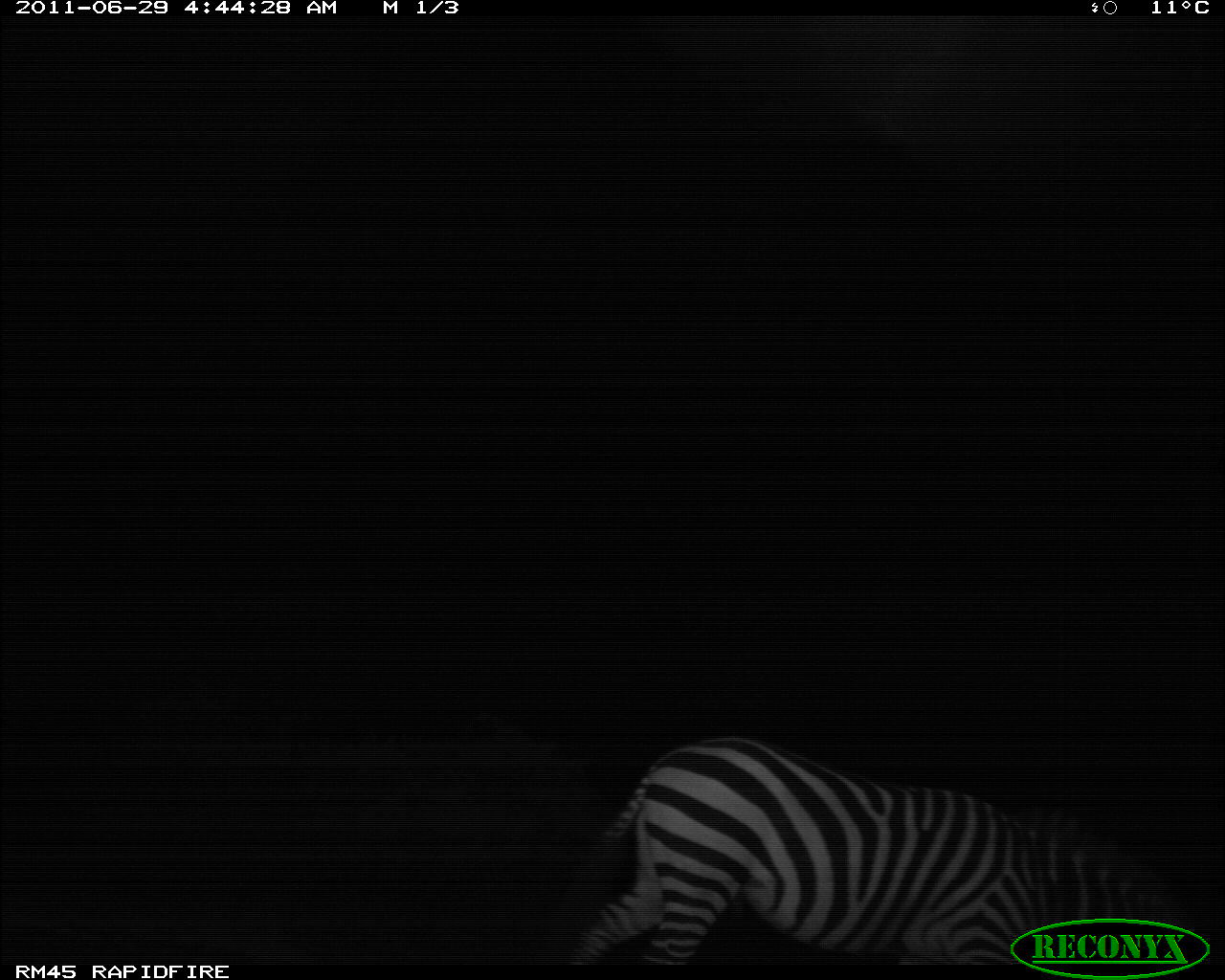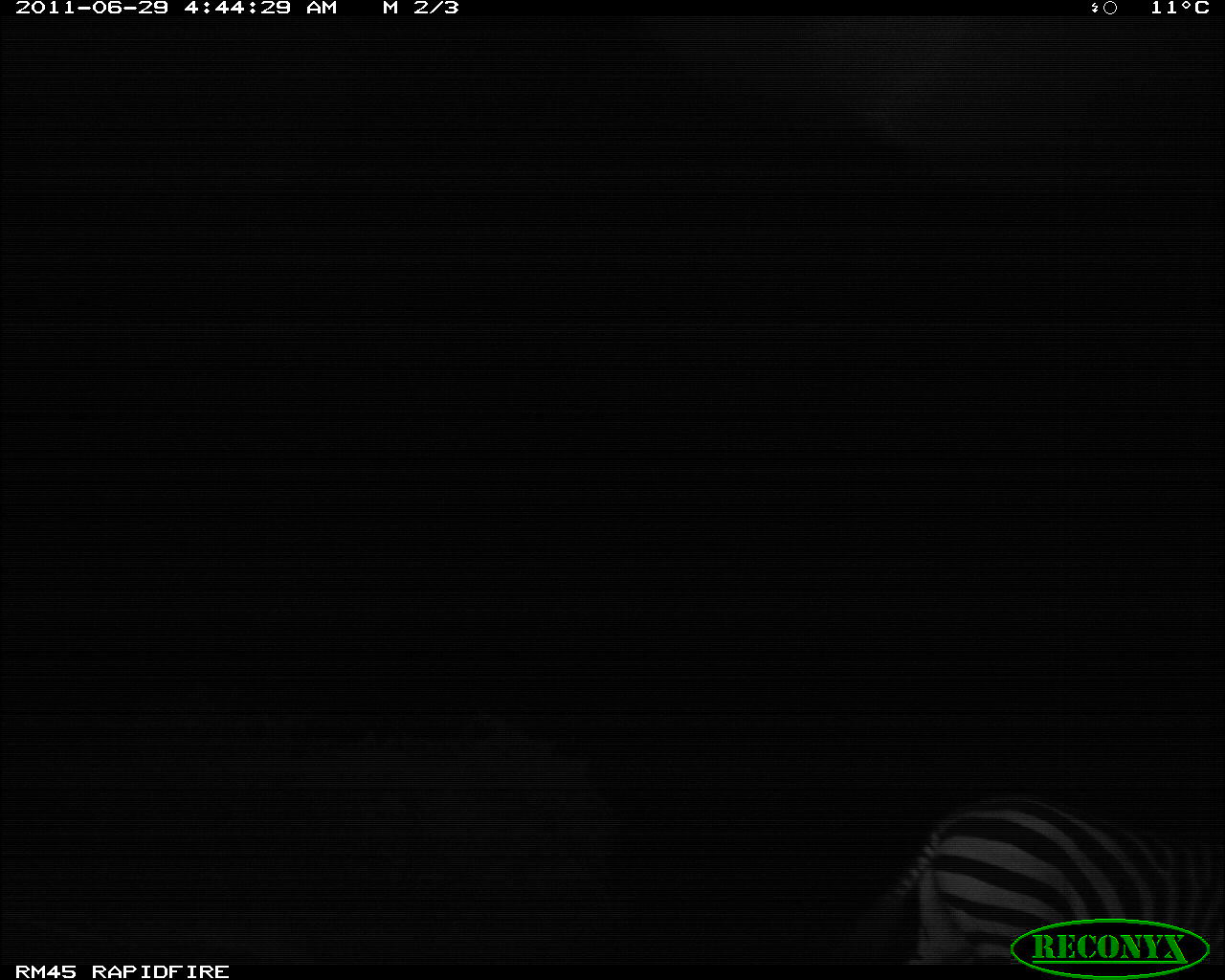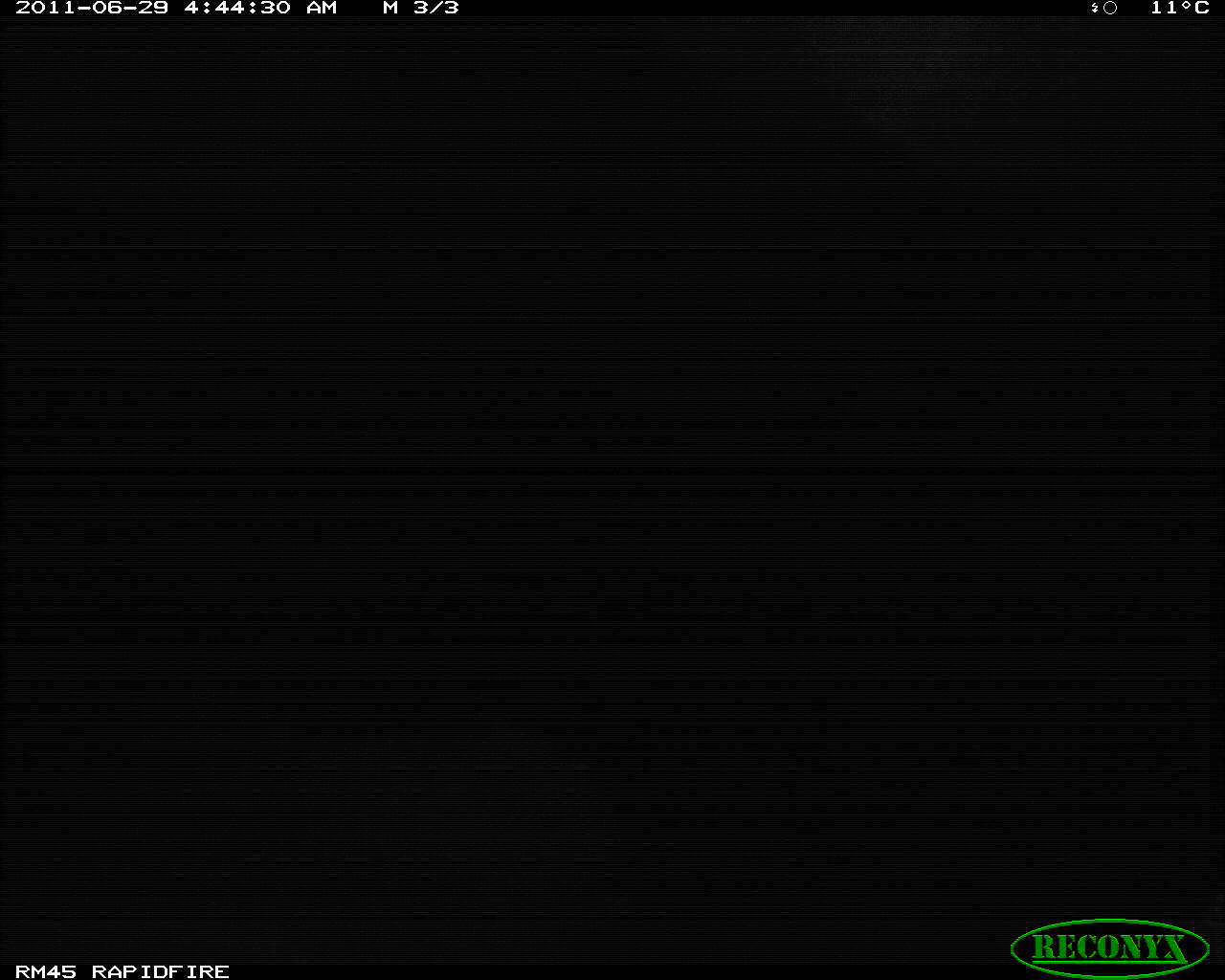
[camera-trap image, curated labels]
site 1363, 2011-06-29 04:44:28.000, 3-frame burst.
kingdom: Animalia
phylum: Chordata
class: Mammalia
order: Perissodactyla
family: Equidae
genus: Equus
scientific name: Equus quagga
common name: plains zebra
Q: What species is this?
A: Equus quagga (plains zebra).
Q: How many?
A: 1.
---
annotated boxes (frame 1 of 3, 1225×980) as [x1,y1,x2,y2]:
equus quagga: [535,730,1203,960]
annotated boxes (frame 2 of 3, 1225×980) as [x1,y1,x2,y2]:
equus quagga: [834,786,1220,962]